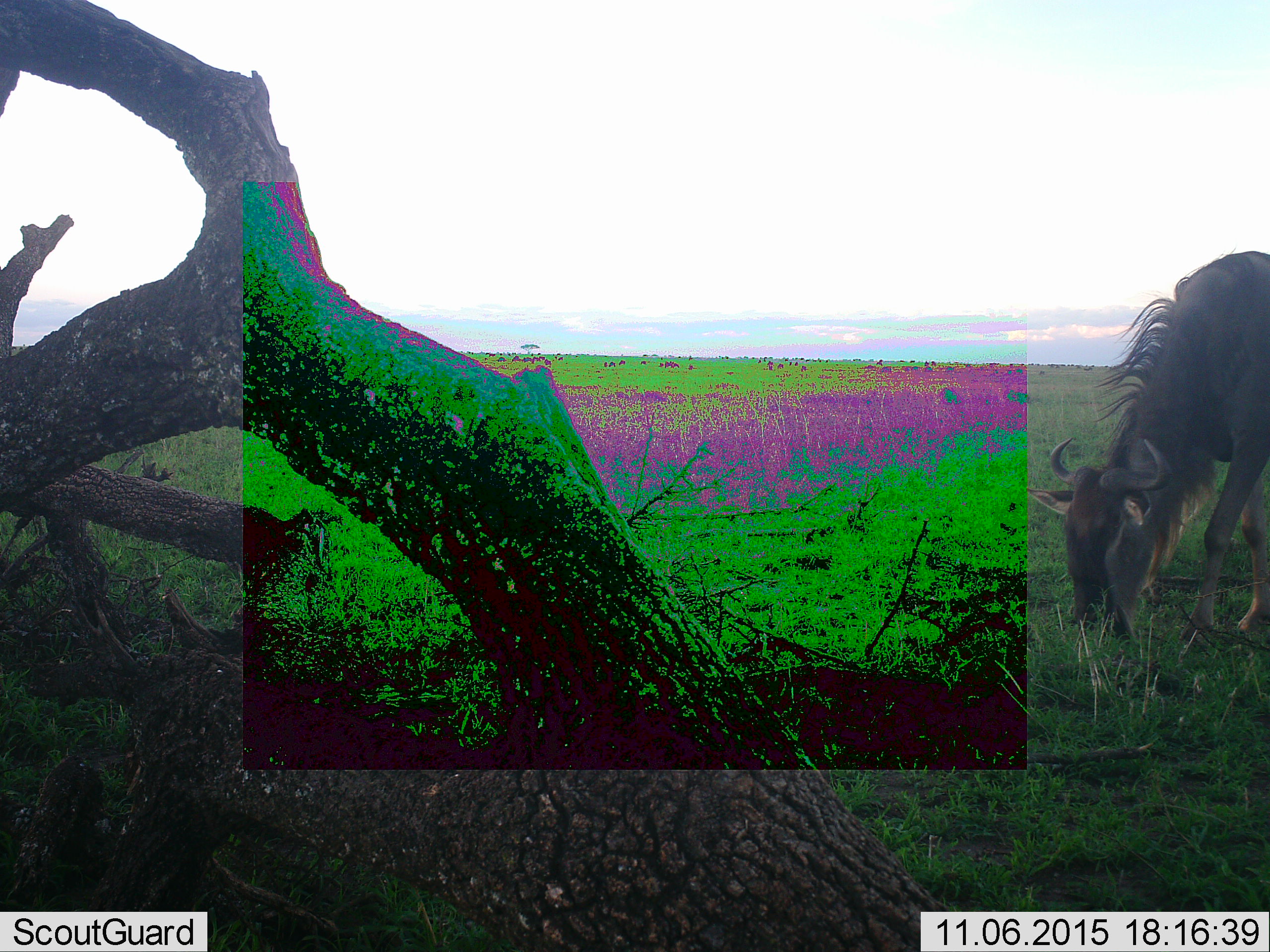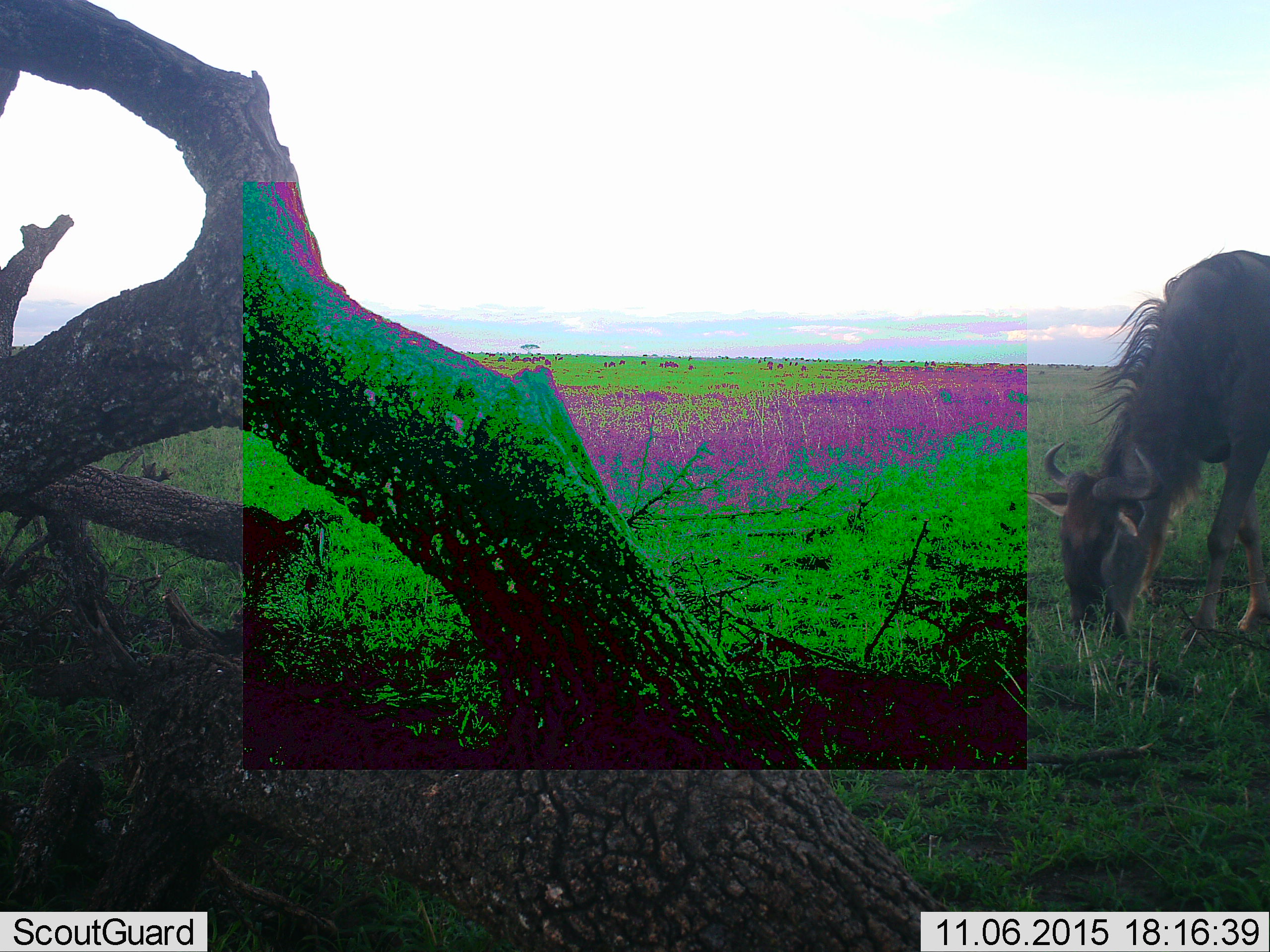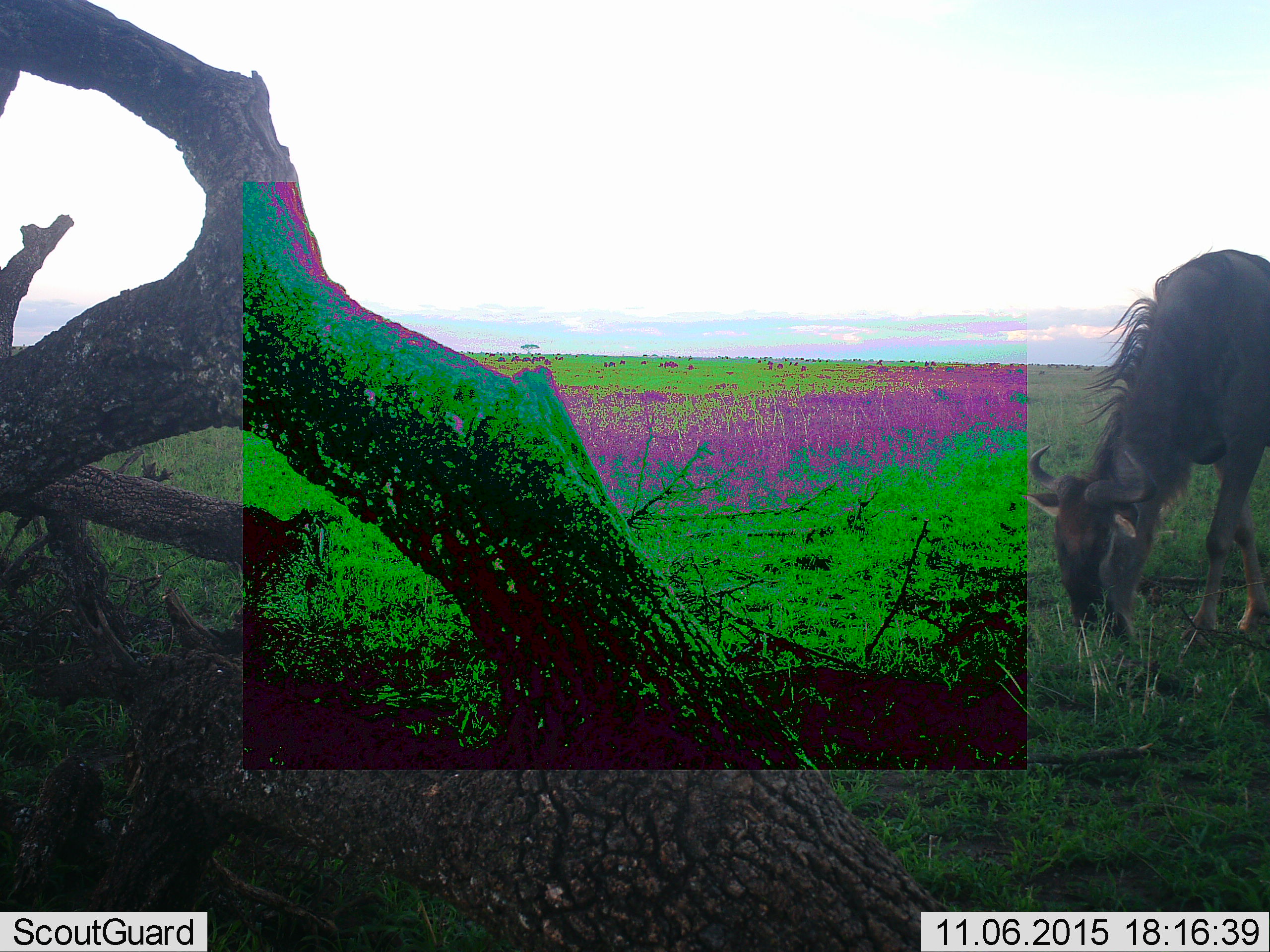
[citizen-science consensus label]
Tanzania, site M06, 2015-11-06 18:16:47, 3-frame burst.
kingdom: Animalia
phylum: Chordata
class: Mammalia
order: Artiodactyla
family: Bovidae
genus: Connochaetes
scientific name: Connochaetes taurinus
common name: blue wildebeest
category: wildebeest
Wildebeest (blue wildebeest) (Connochaetes taurinus), count 1. Behavior (volunteer vote fractions): standing 40%, resting 10%, moving 30%, interacting 0%. Young present (vote fraction): 0%. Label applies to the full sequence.